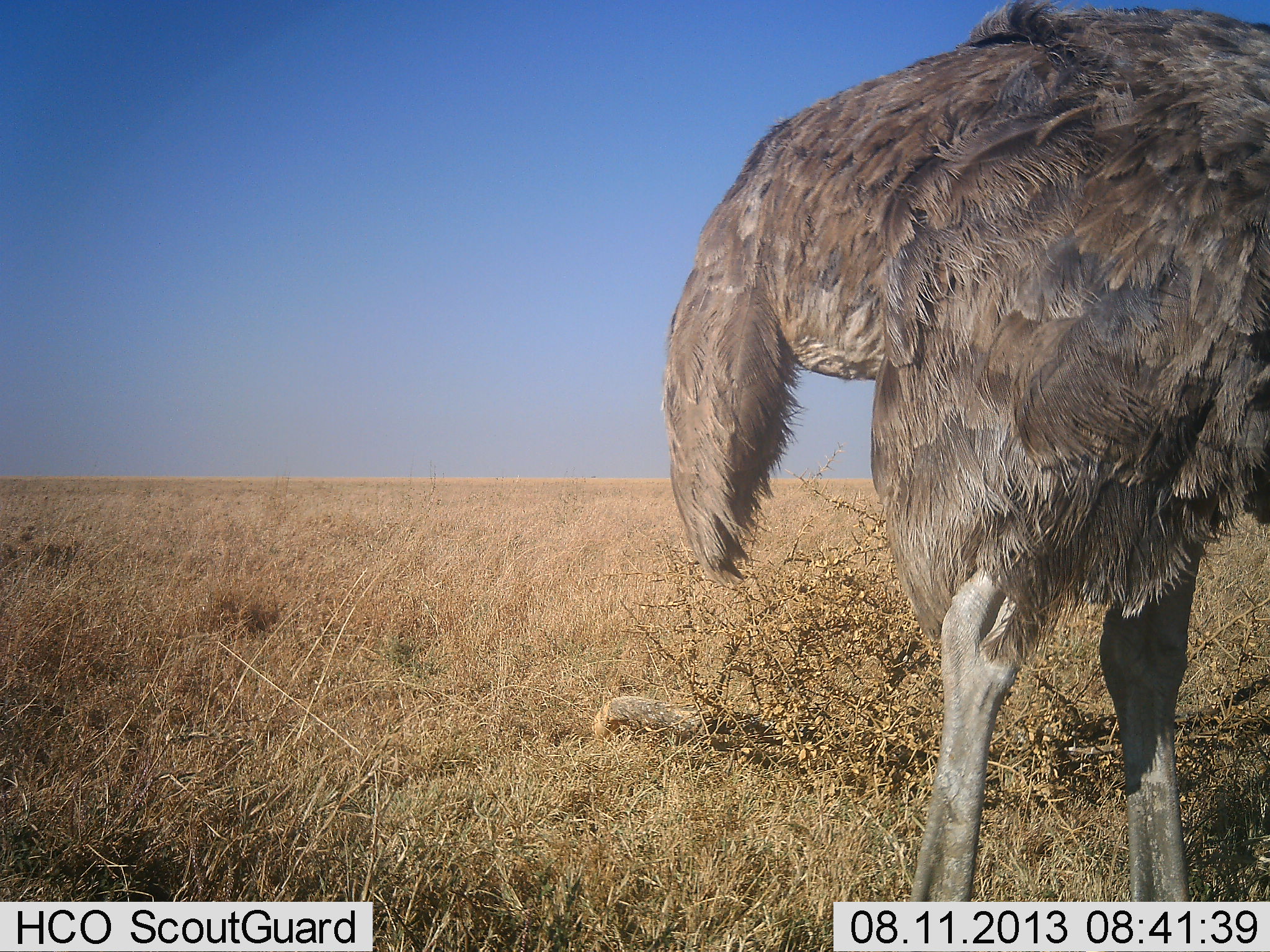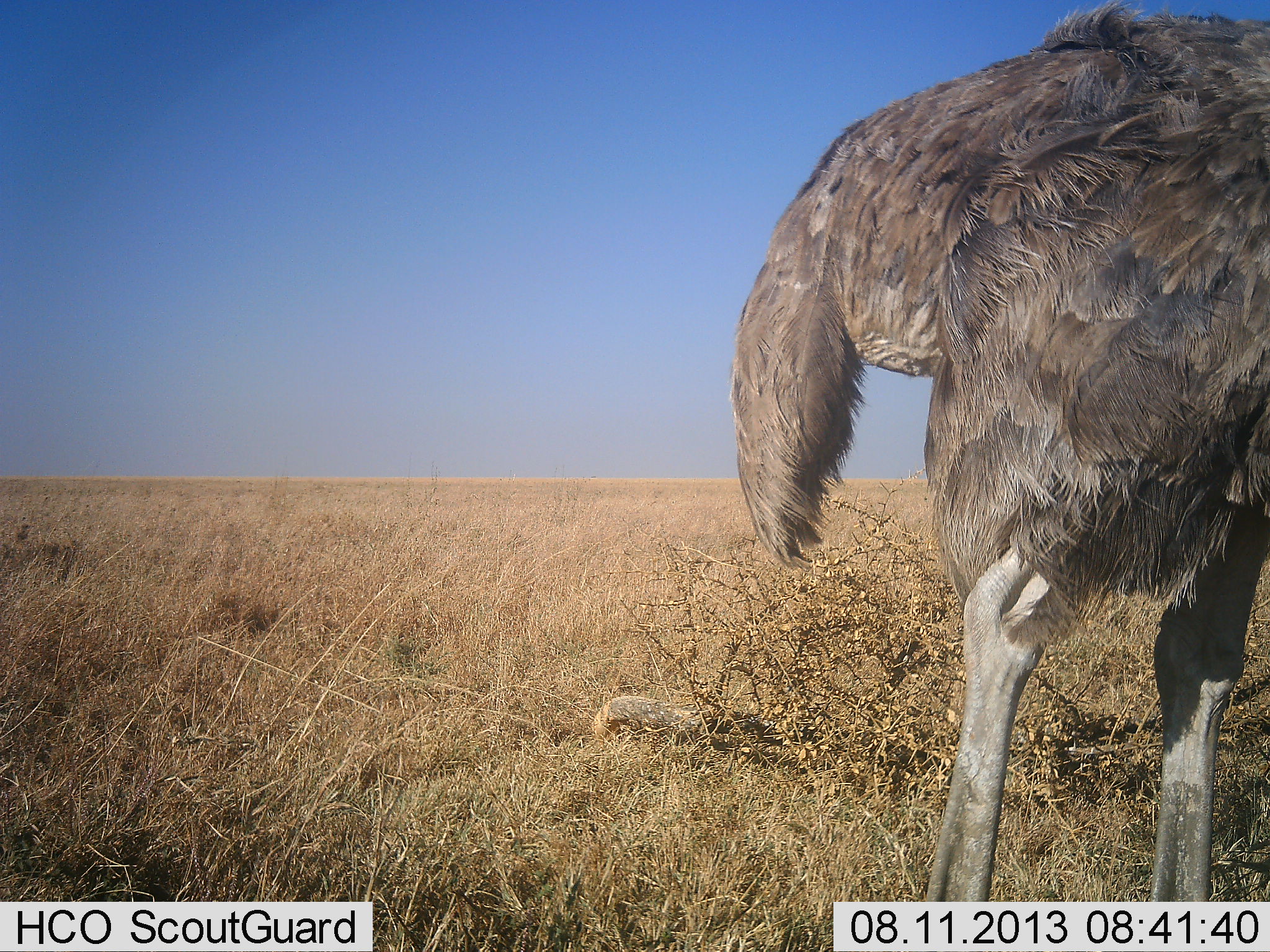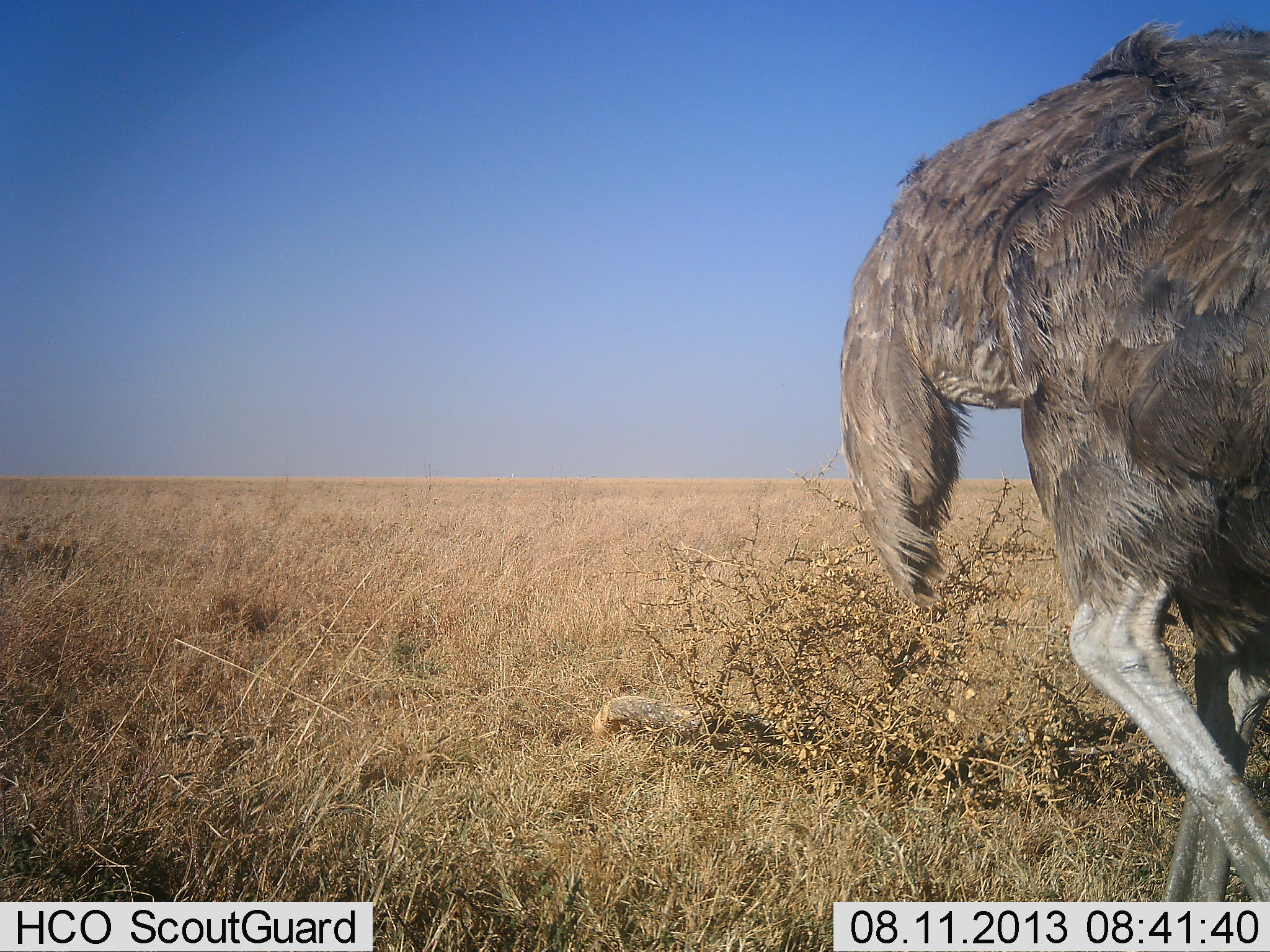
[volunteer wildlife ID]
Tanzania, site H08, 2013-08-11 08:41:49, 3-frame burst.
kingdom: Animalia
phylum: Chordata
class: Aves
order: Struthioniformes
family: Struthionidae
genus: Struthio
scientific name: Struthio camelus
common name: ostrich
Ostrich (Struthio camelus), count 1. Behavior (volunteer vote fractions): standing 40%, resting 0%, moving 60%, interacting 0%. Young present (vote fraction): 0%. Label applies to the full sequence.